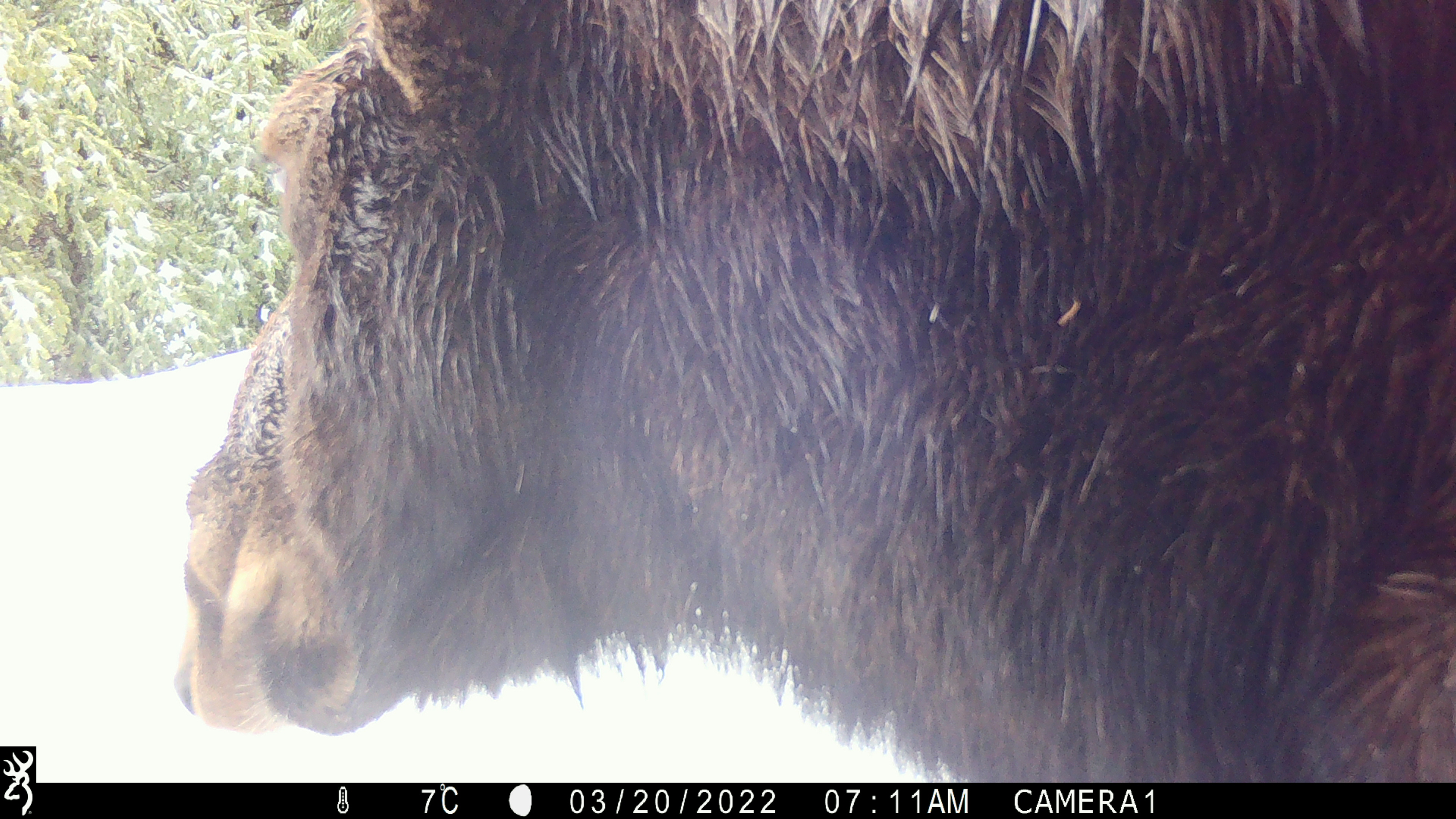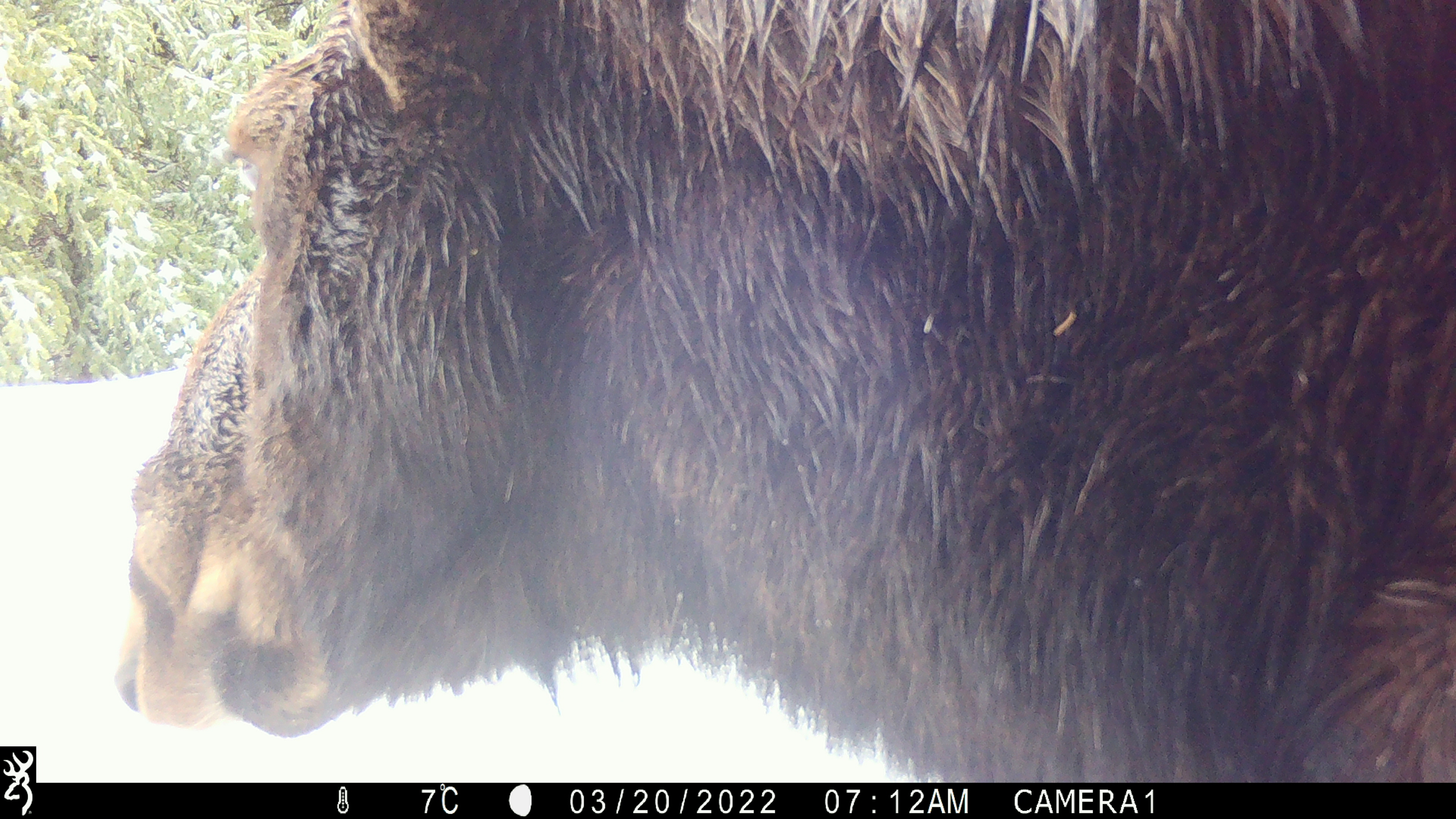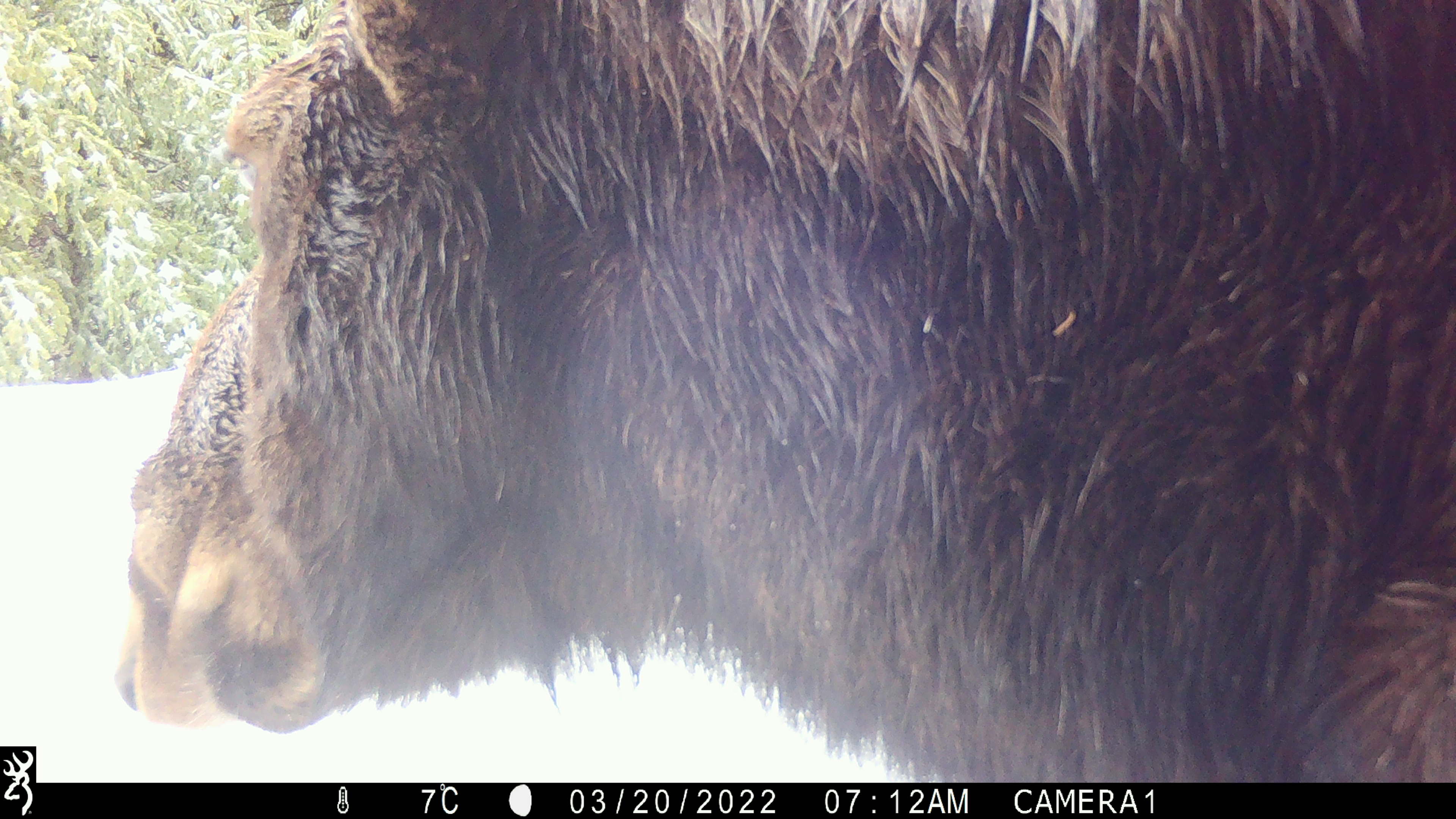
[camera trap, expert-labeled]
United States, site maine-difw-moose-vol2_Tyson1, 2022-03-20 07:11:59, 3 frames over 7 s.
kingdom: Animalia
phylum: Chordata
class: Mammalia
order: Artiodactyla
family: Cervidae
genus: Alces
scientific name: Alces alces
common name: moose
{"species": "moose (Alces alces)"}